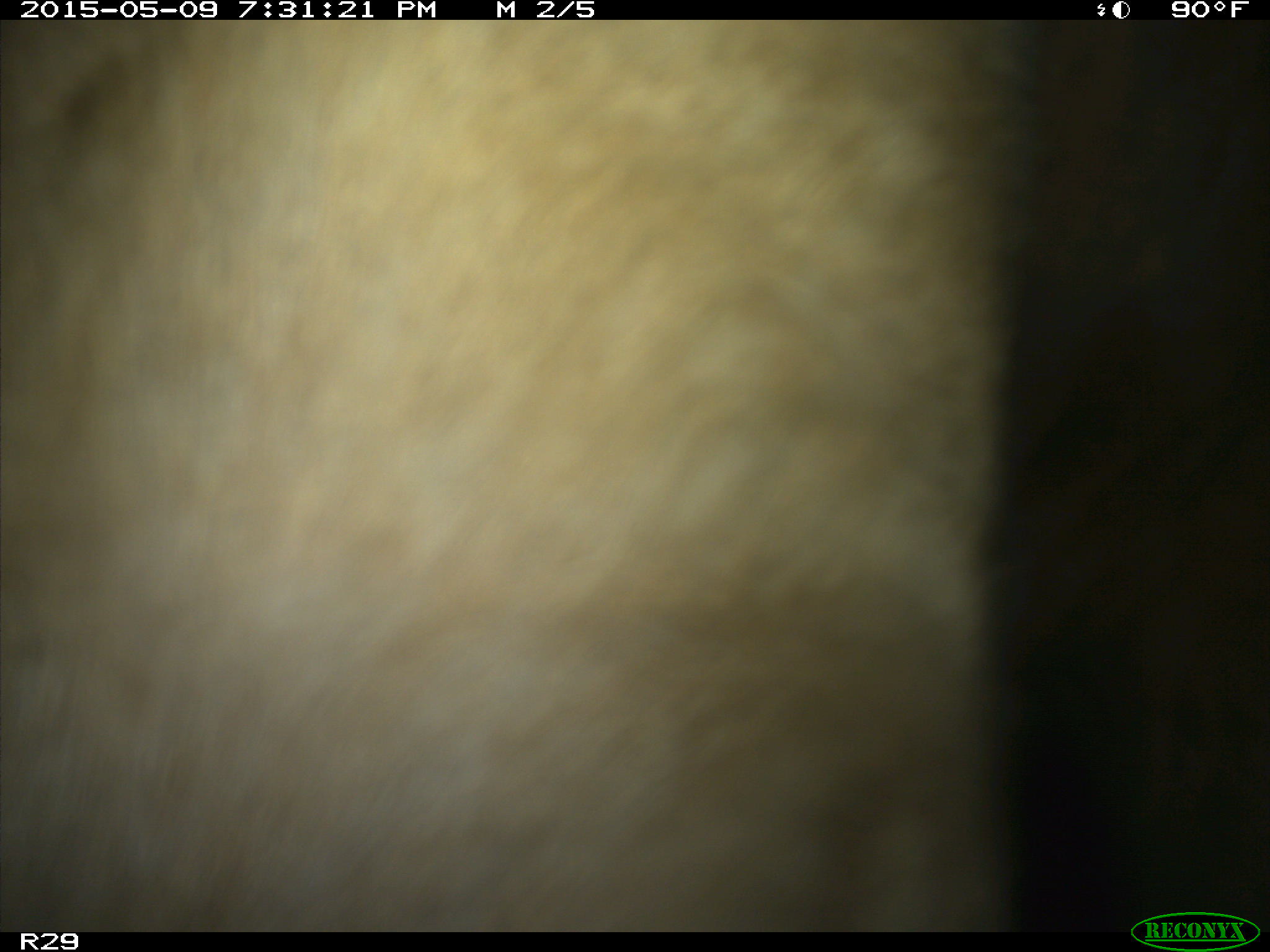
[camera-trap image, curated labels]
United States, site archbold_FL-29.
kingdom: Animalia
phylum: Chordata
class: Mammalia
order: Artiodactyla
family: Bovidae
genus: Bos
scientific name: Bos taurus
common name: domestic cow